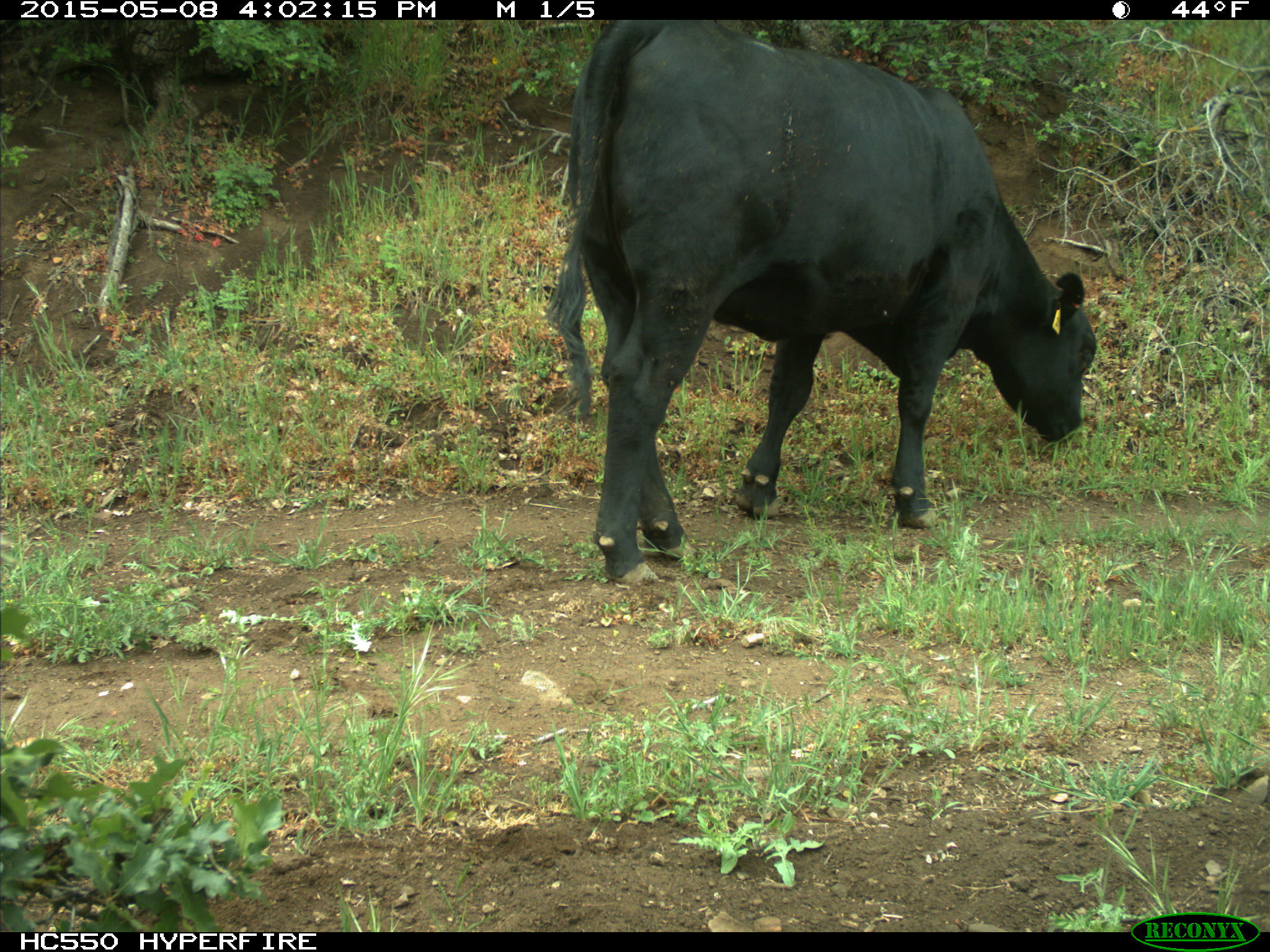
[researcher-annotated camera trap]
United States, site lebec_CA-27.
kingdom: Animalia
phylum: Chordata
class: Mammalia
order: Artiodactyla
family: Bovidae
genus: Bos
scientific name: Bos taurus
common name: domestic cow